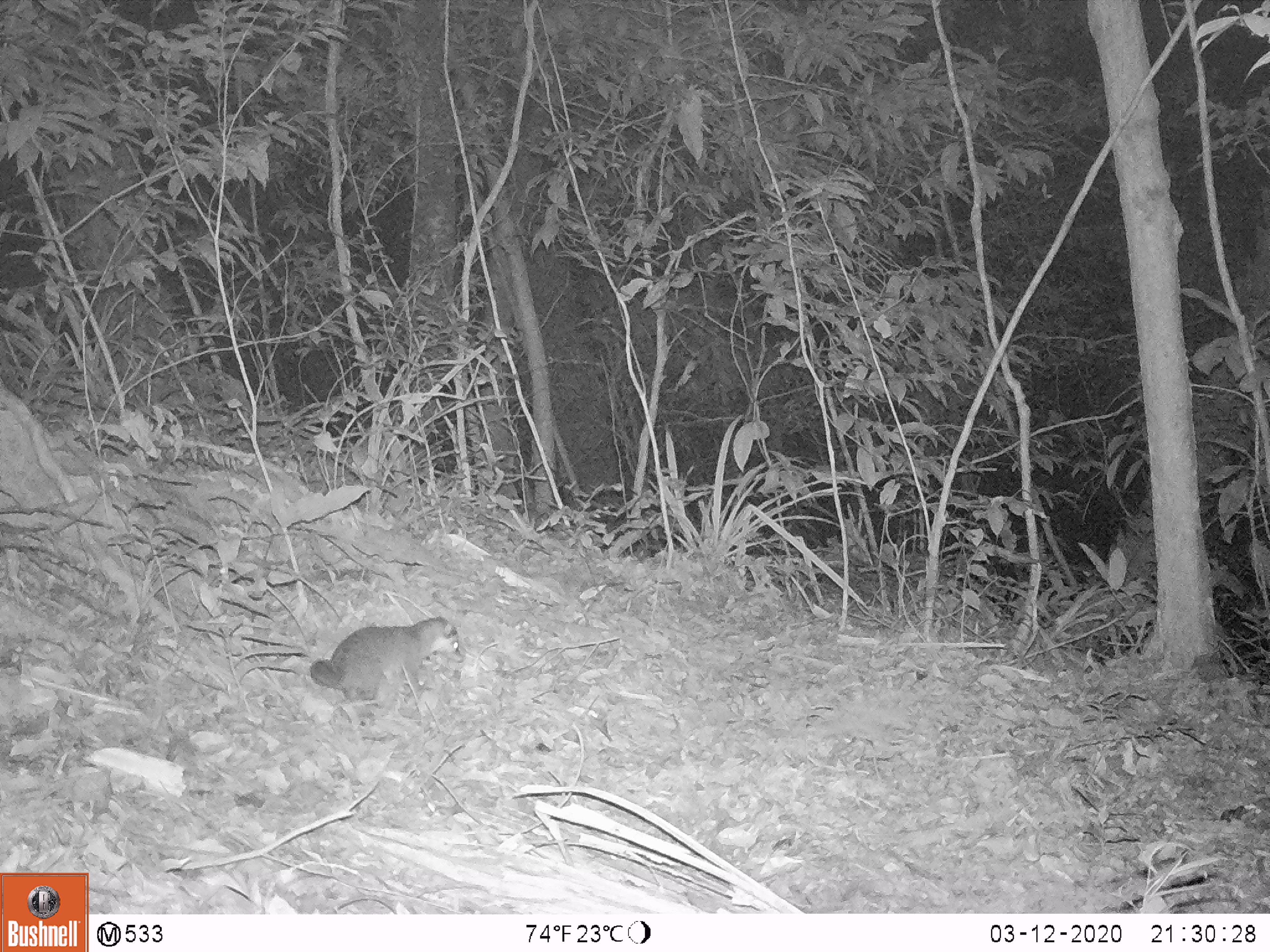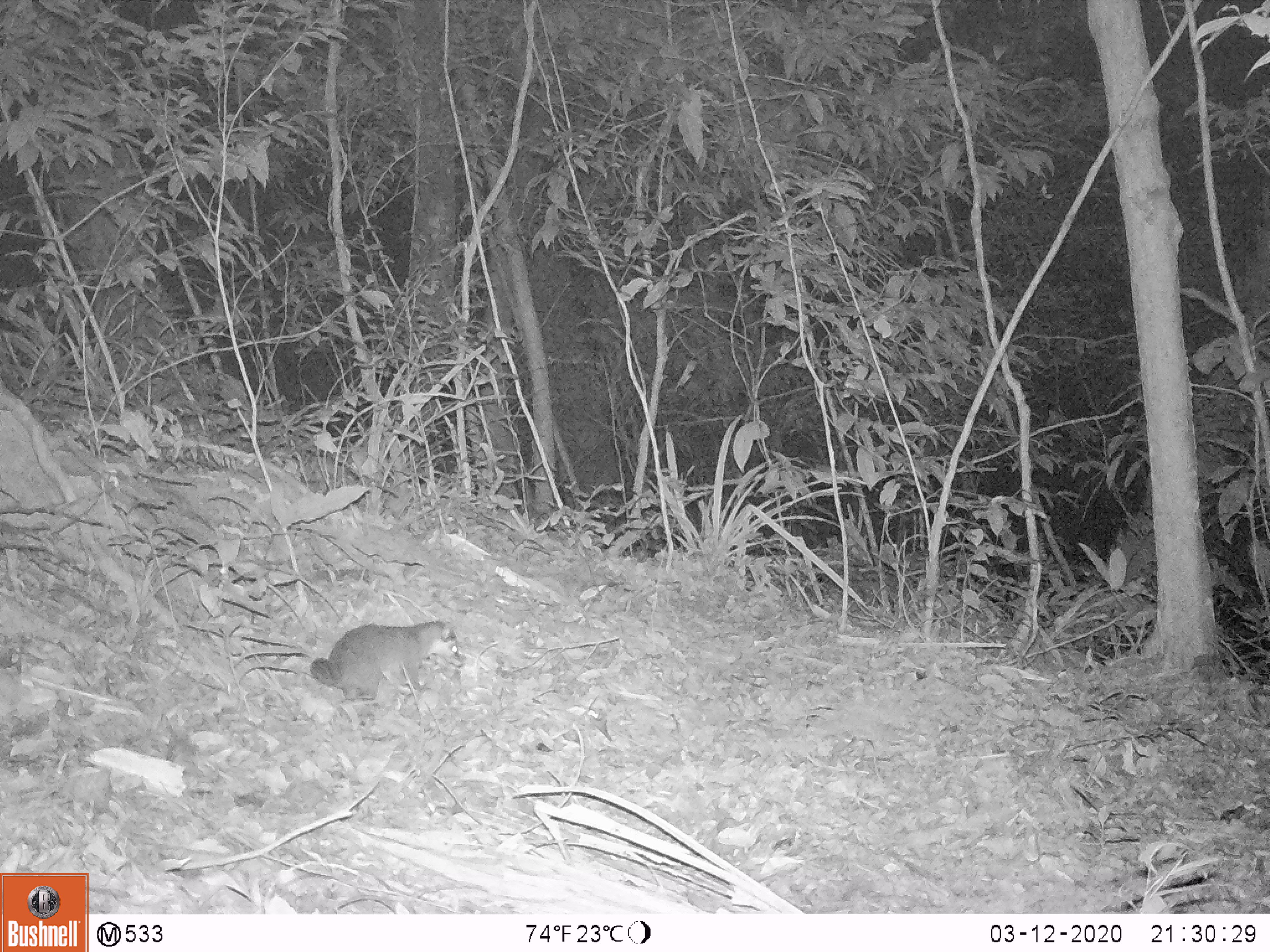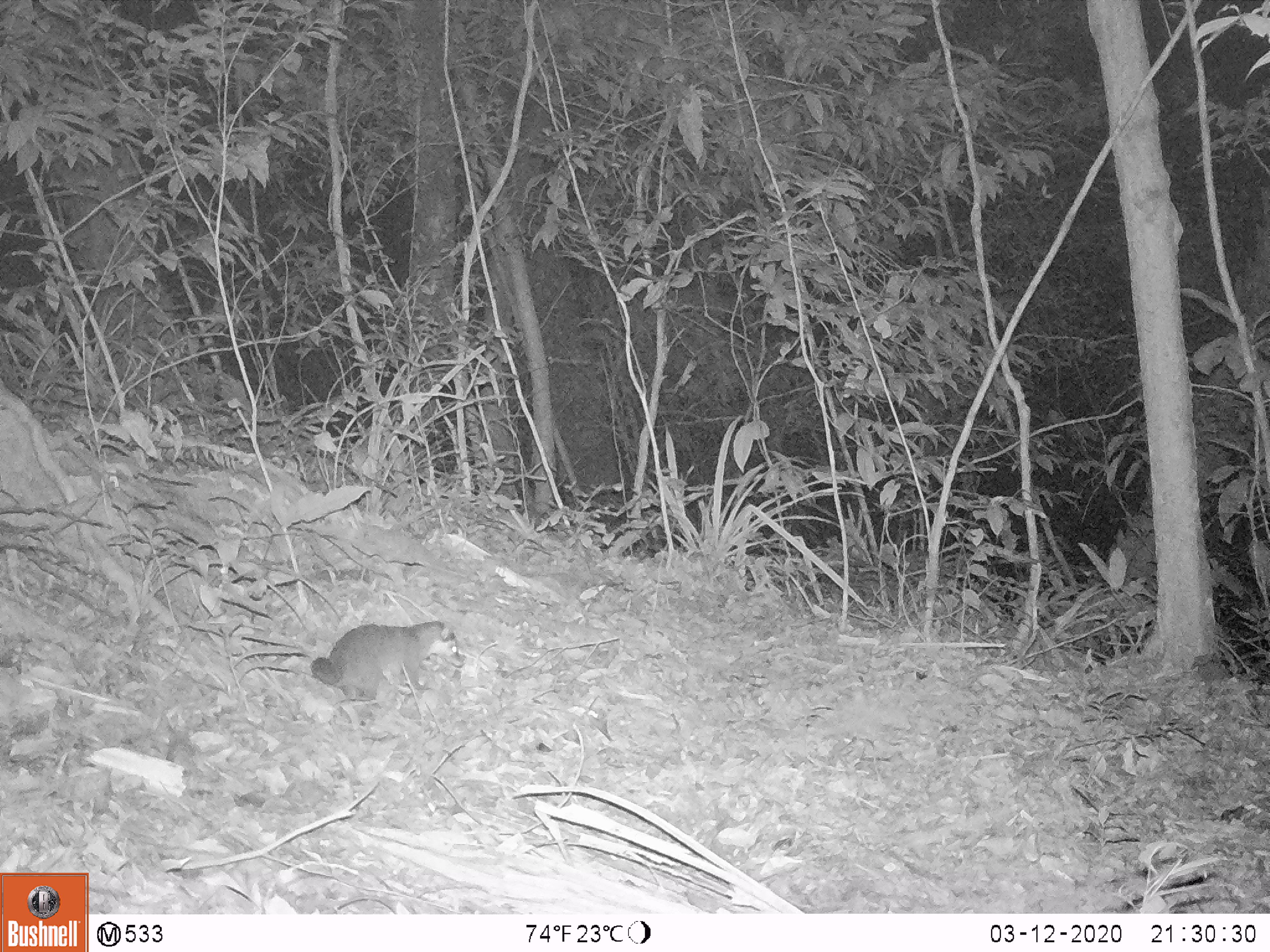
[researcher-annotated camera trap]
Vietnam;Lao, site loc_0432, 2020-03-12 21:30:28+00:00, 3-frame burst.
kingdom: Animalia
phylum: Chordata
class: Mammalia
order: Carnivora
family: Mustelidae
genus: Melogale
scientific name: Melogale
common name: ferret badger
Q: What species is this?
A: Ferret badger (Melogale).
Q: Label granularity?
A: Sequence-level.